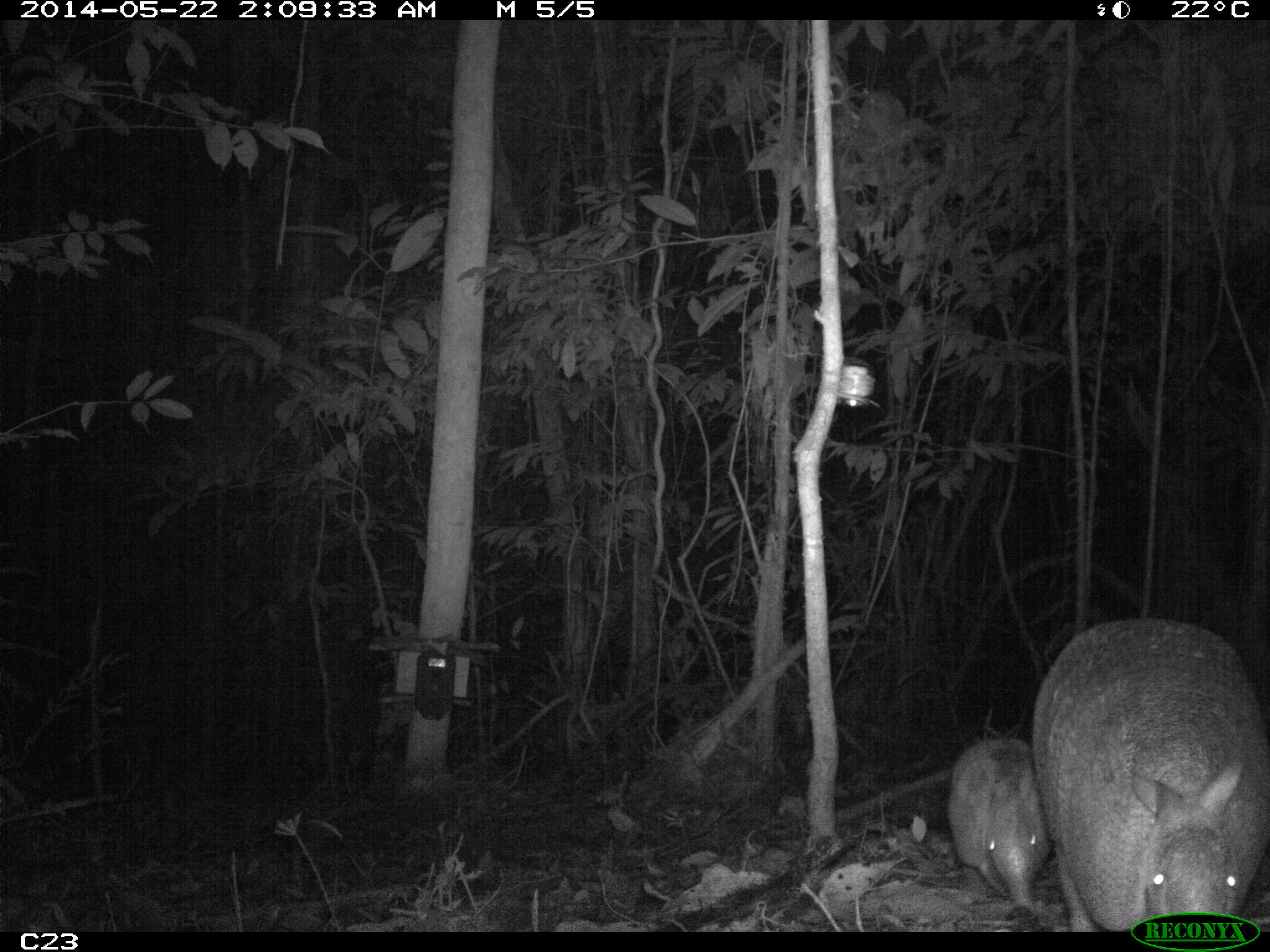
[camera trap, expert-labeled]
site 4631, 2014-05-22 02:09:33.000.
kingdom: Animalia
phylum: Chordata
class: Mammalia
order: Cingulata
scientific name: Cingulata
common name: armadillo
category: unknown armadillo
Unknown armadillo (armadillo) (Cingulata), count 2, age adult.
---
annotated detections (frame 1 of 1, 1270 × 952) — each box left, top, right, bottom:
unknown armadillo: 1030, 616, 1270, 932; 946, 736, 1050, 911